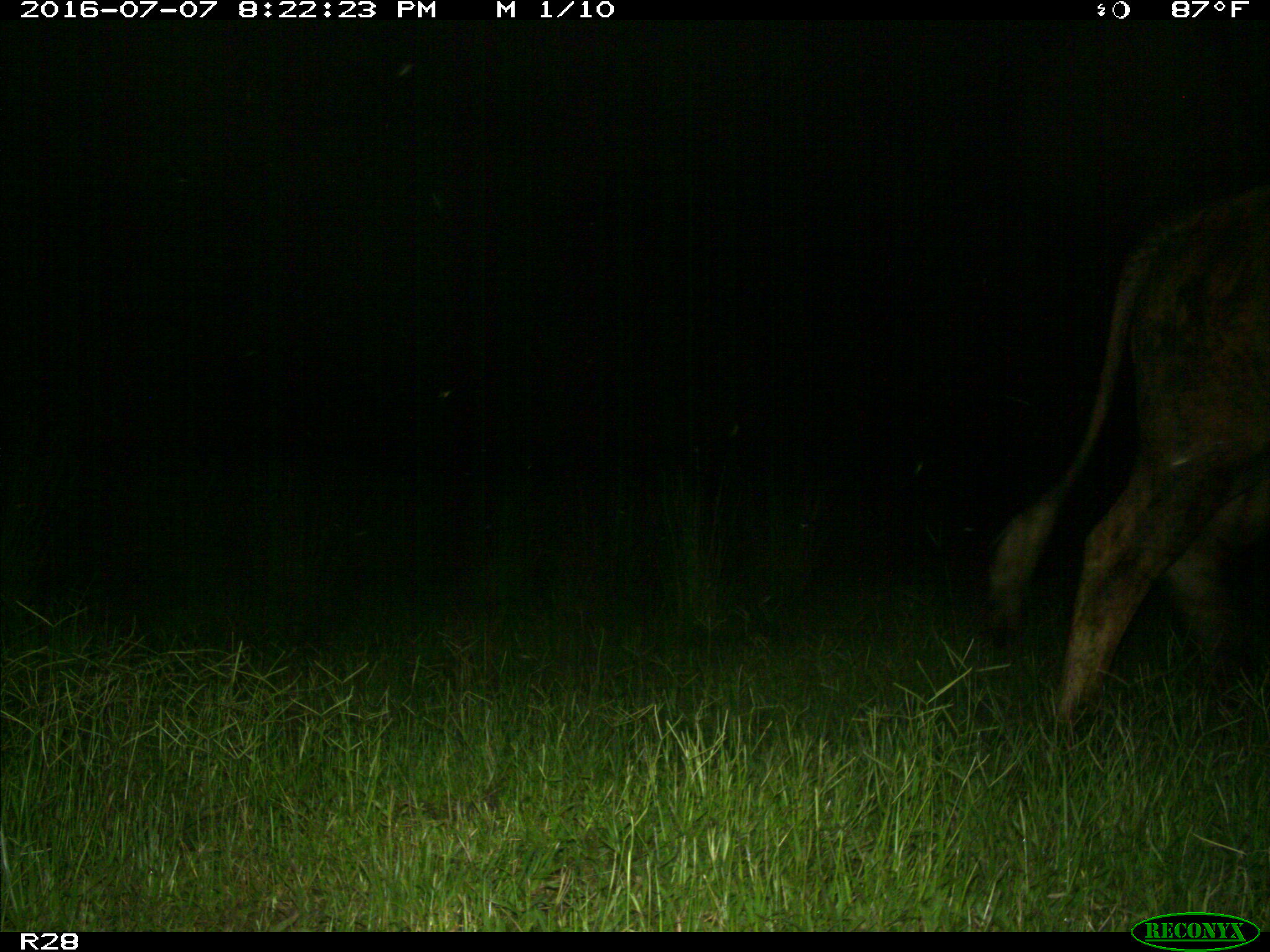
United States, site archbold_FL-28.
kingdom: Animalia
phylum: Chordata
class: Mammalia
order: Artiodactyla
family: Bovidae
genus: Bos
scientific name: Bos taurus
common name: domestic cow